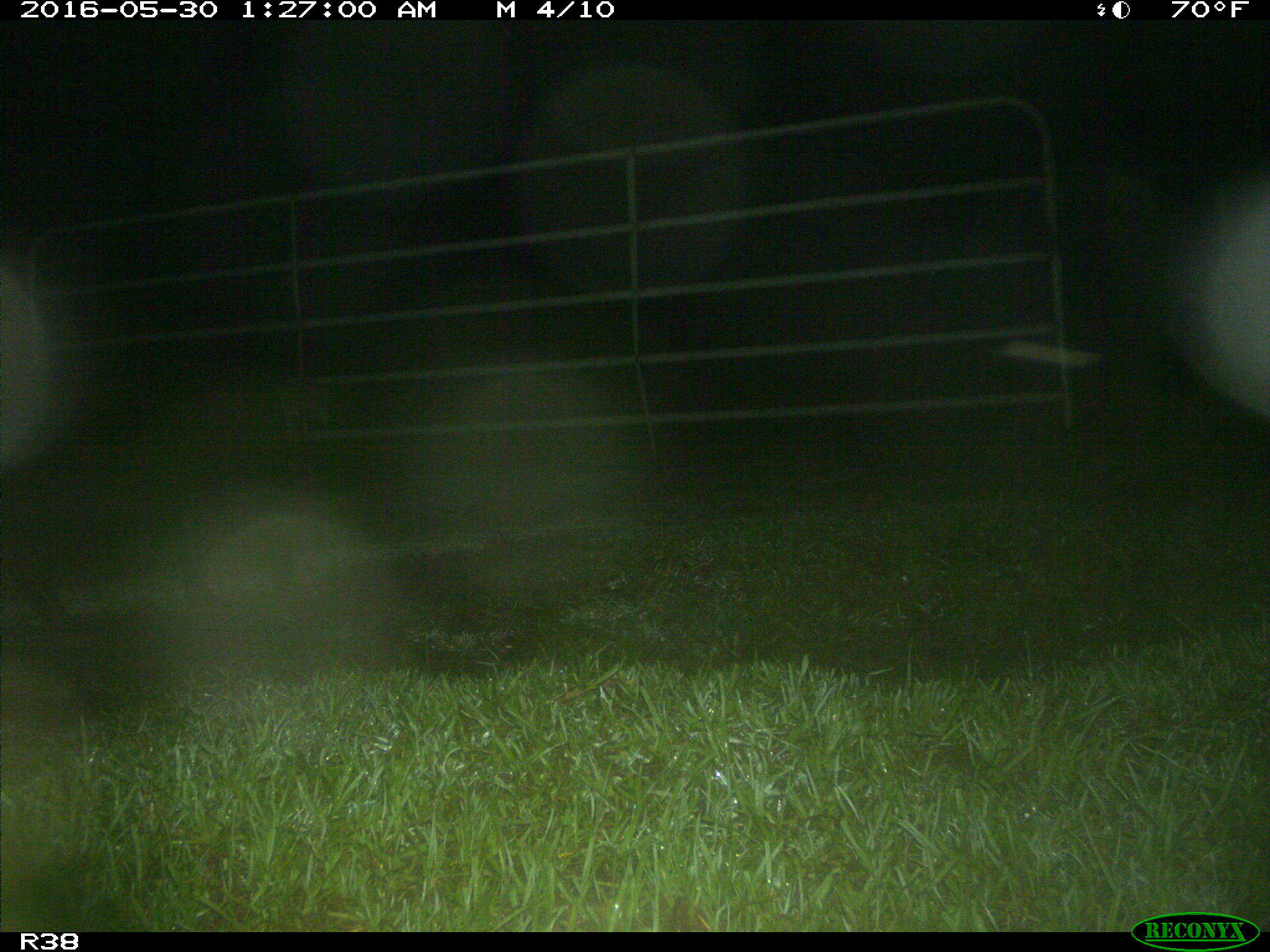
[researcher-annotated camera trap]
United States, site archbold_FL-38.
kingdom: Animalia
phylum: Chordata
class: Mammalia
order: Artiodactyla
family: Suidae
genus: Sus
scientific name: Sus scrofa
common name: wild boar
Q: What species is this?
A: Sus scrofa (wild boar).